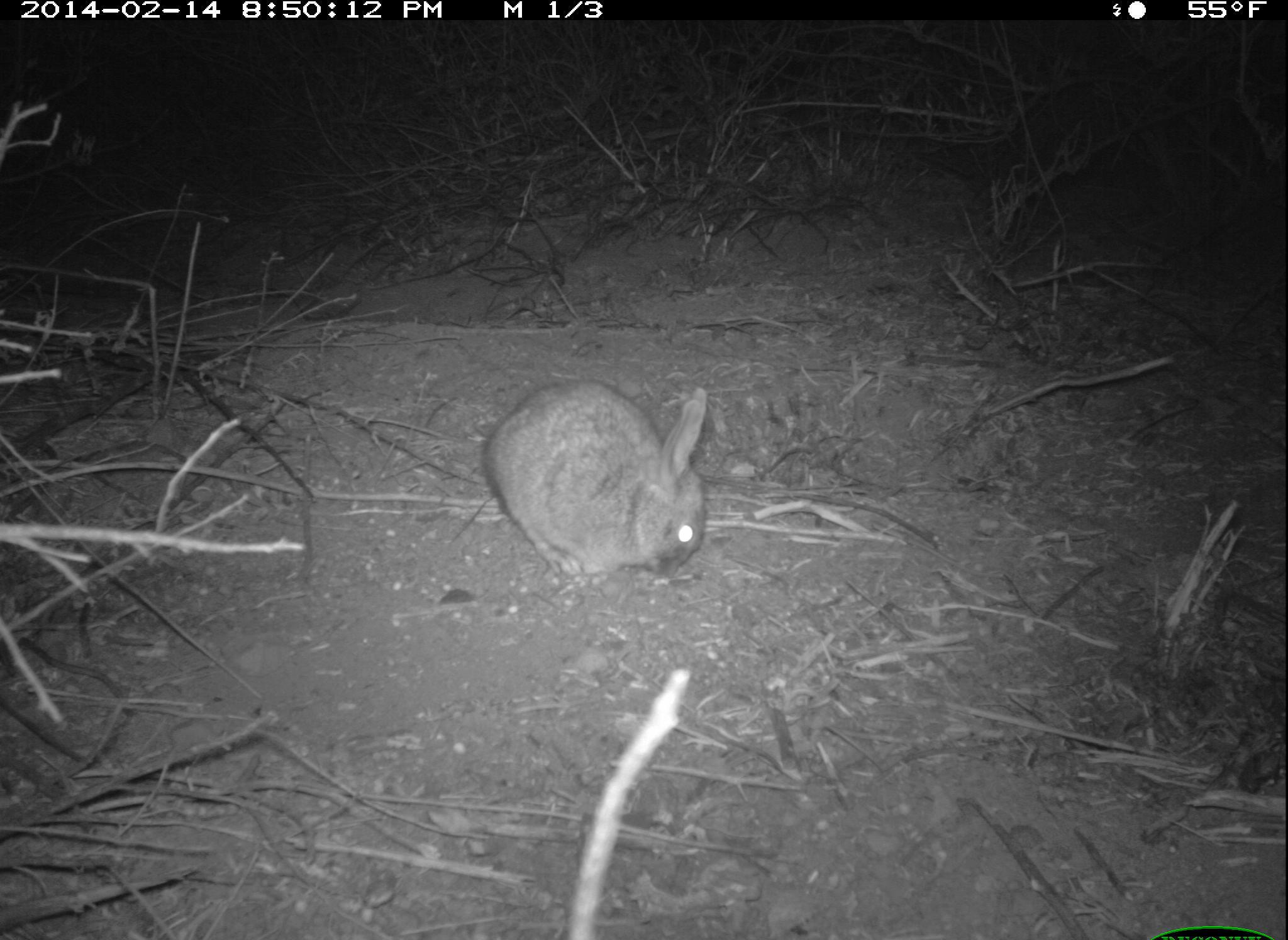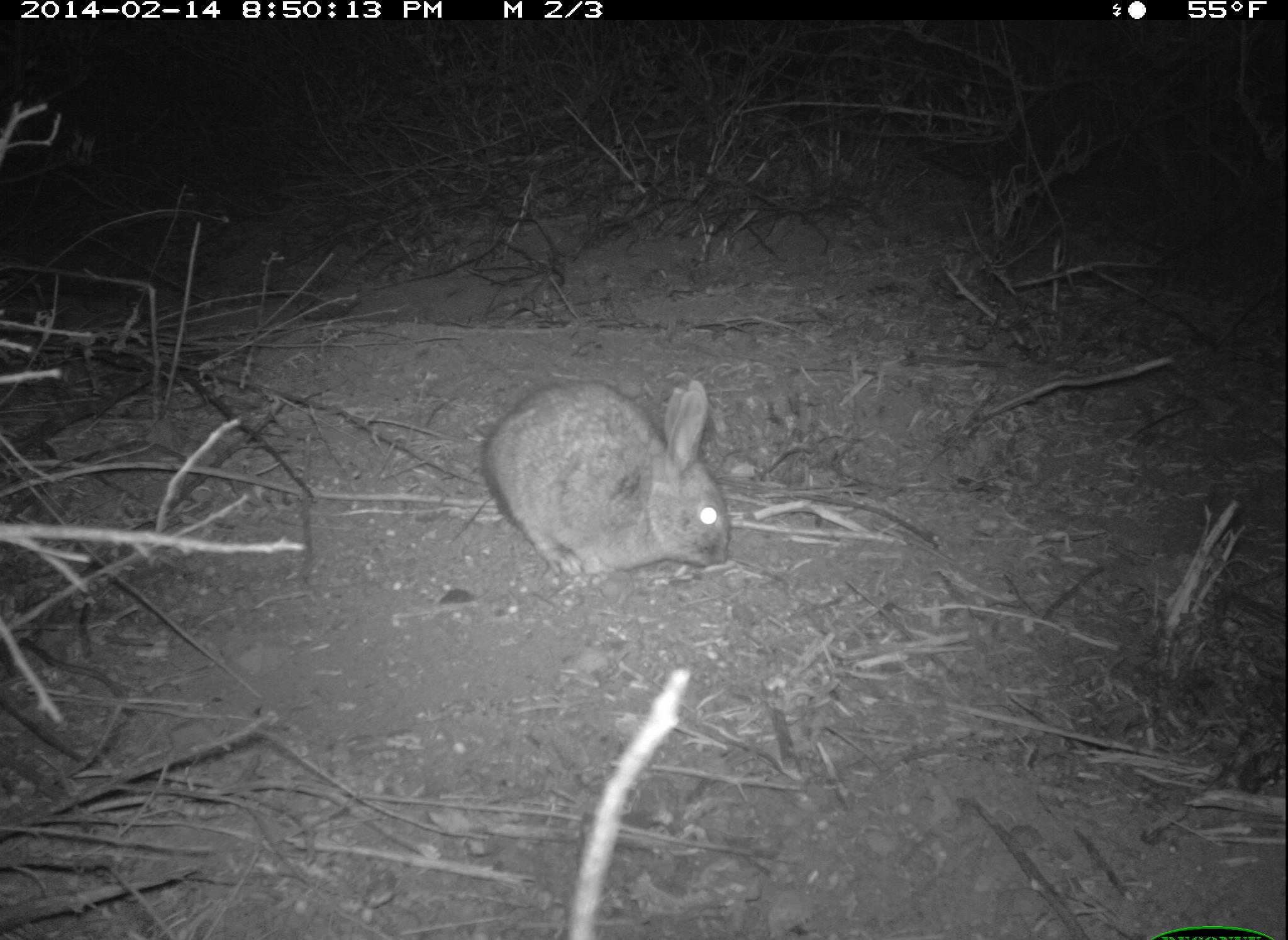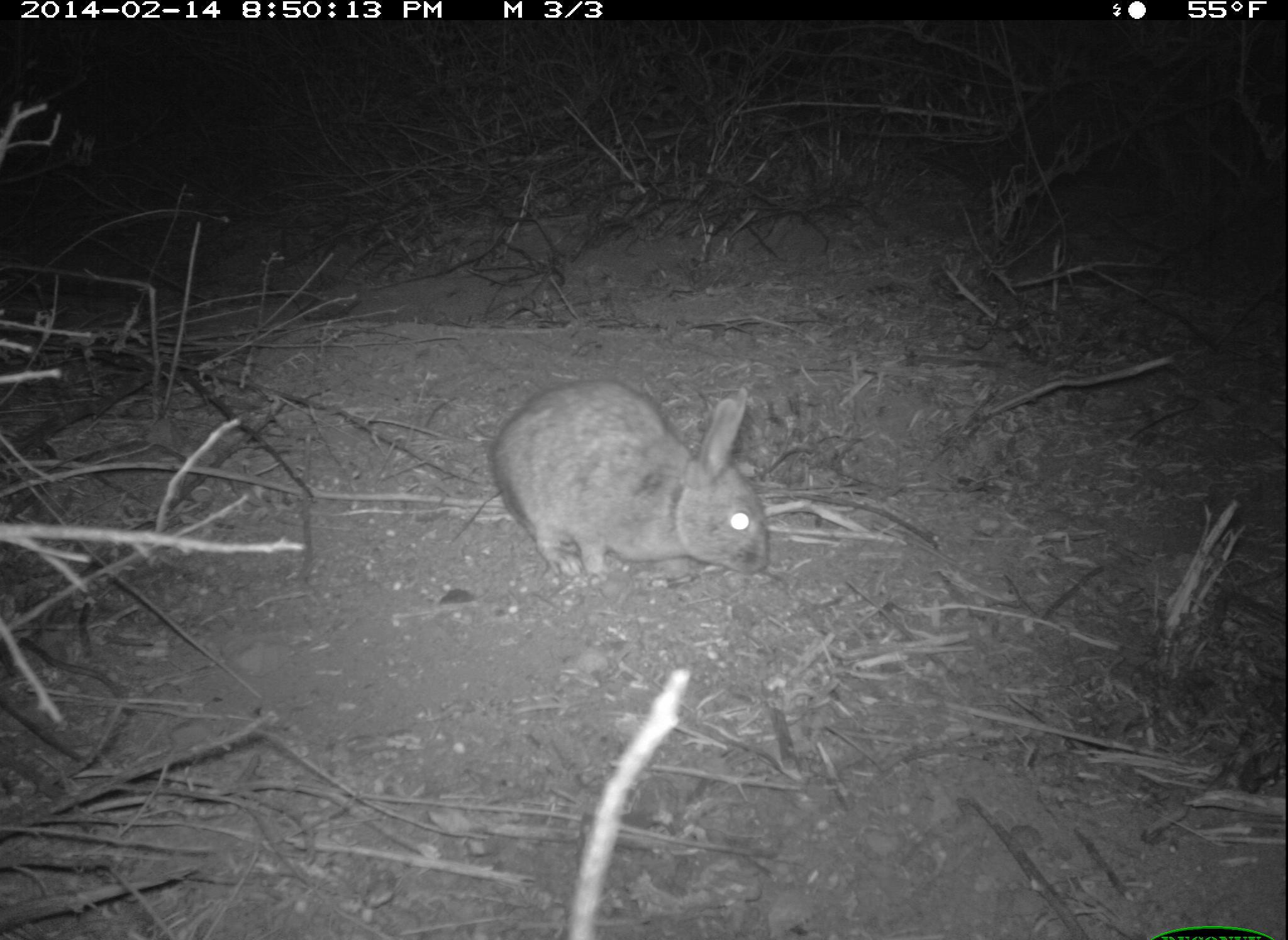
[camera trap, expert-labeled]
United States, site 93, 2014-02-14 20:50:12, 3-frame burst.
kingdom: Animalia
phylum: Chordata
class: Mammalia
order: Lagomorpha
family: Leporidae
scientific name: Leporidae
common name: rabbits and hares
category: rabbit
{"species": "rabbit (rabbits and hares) (Leporidae)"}